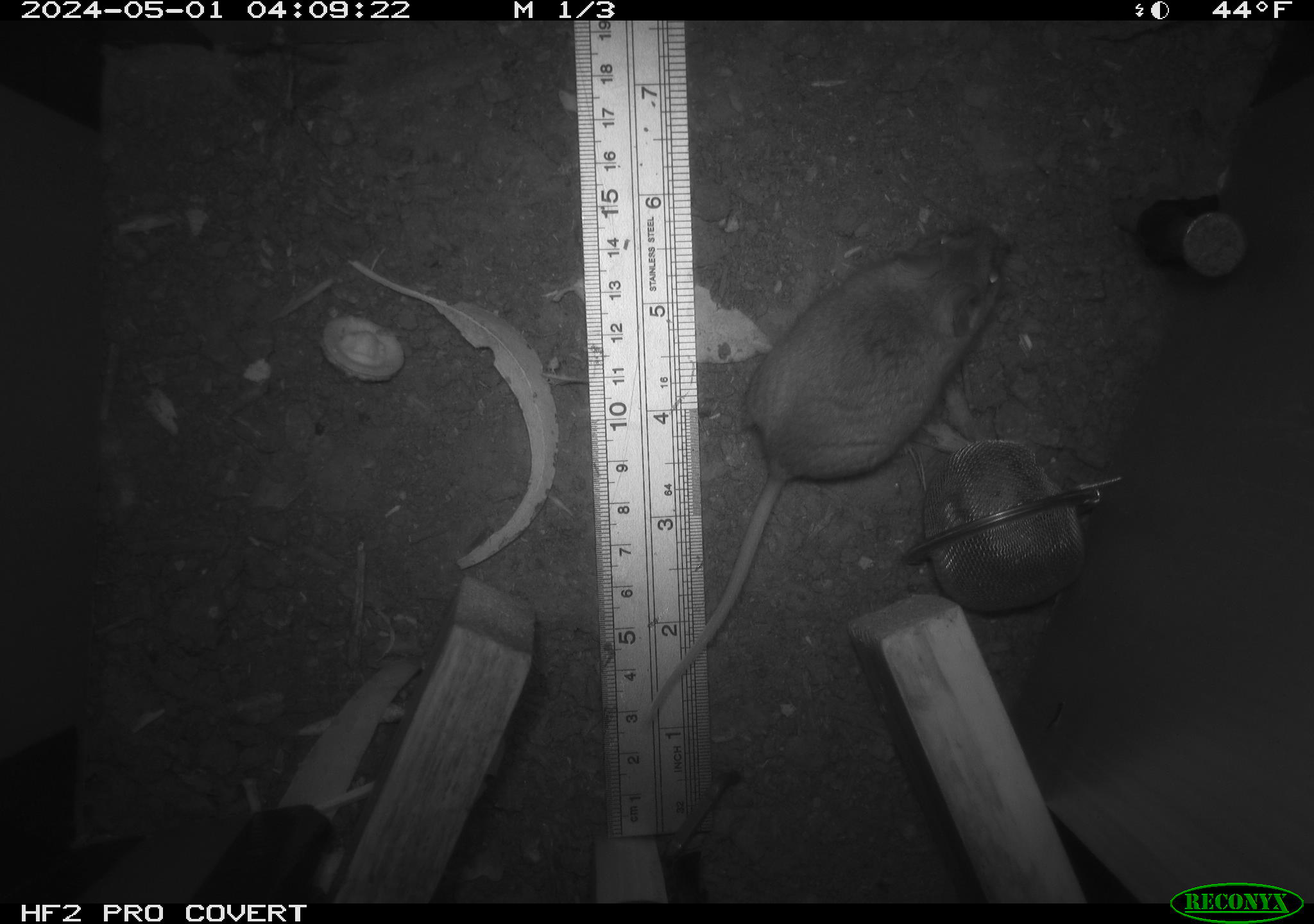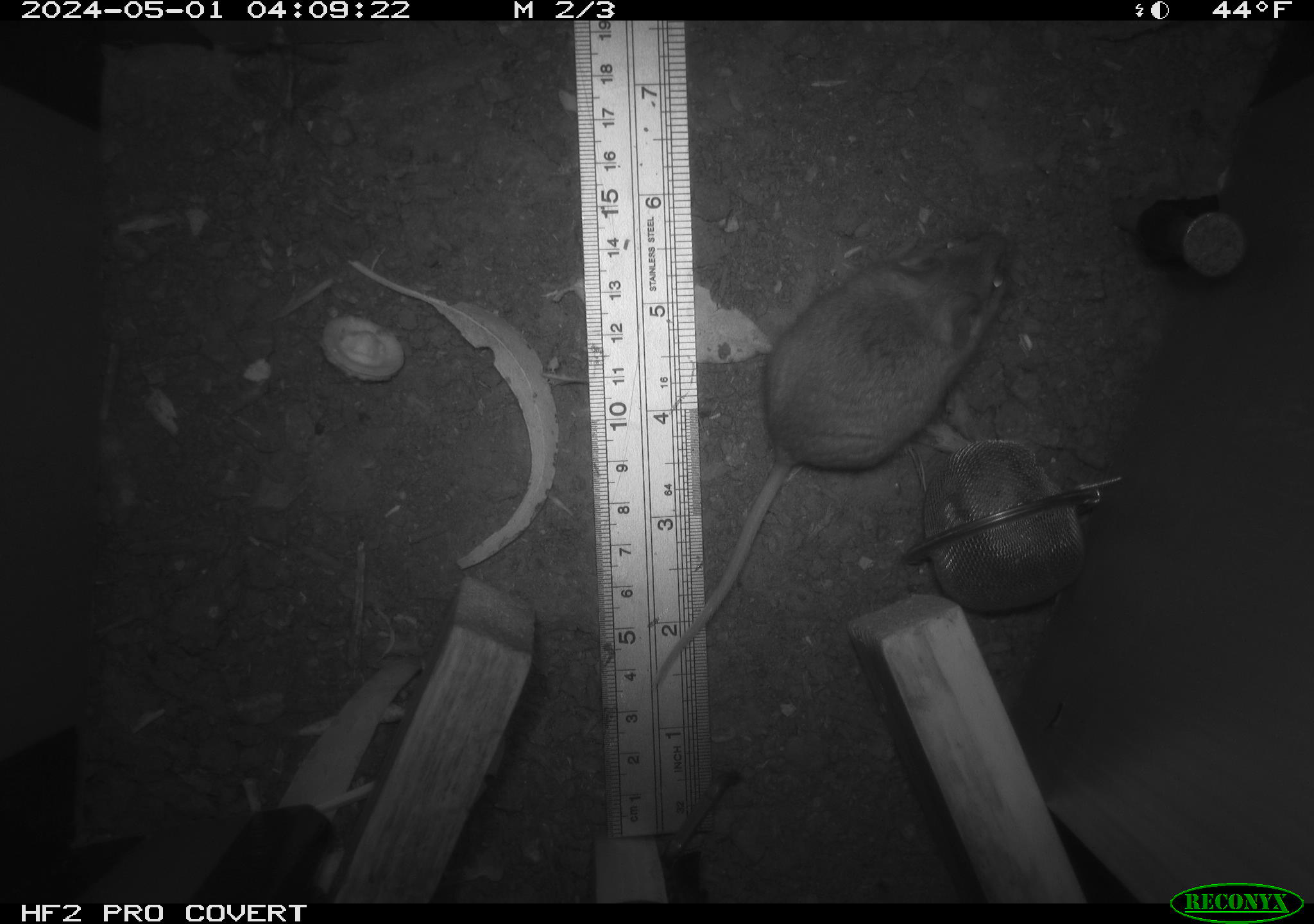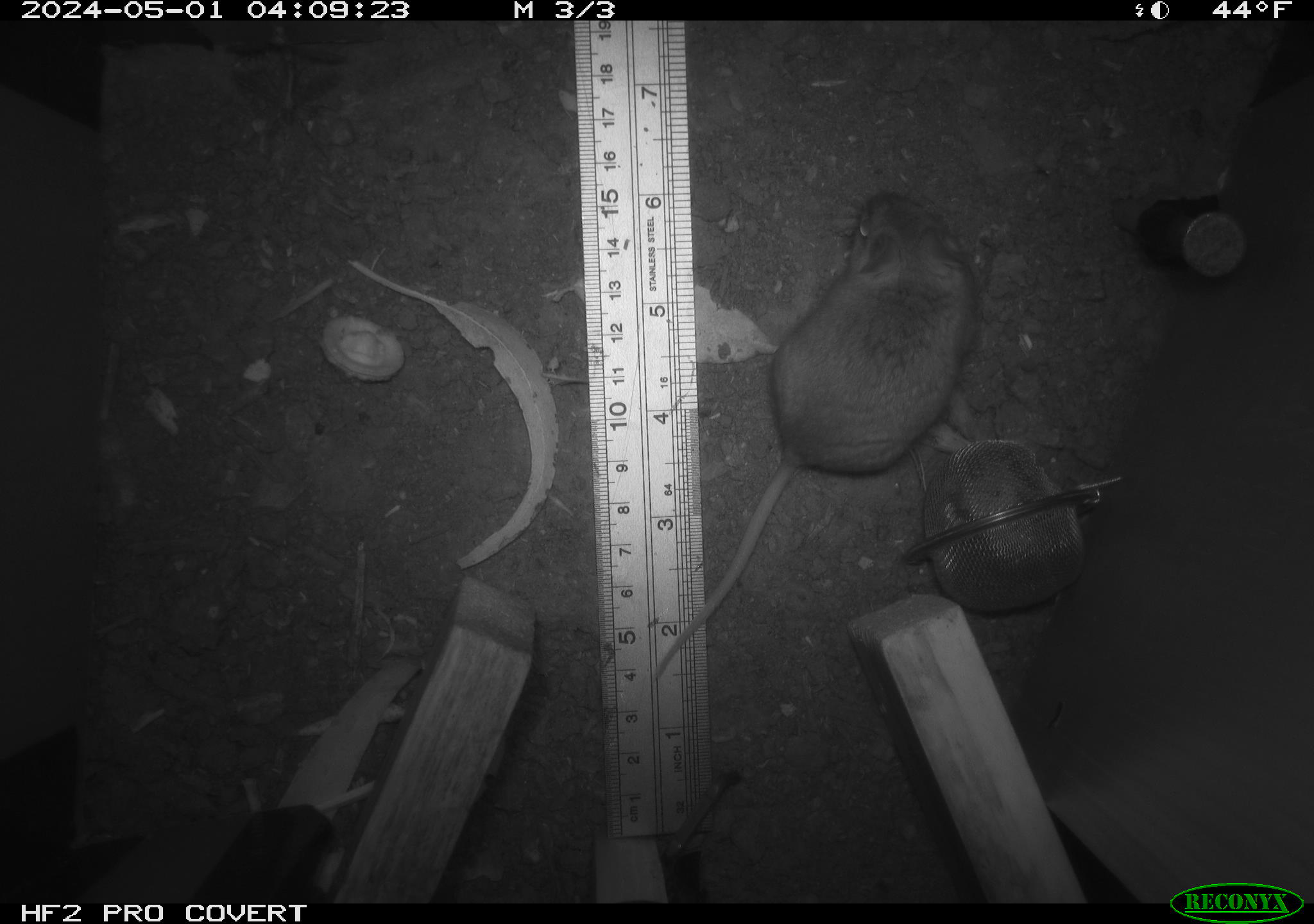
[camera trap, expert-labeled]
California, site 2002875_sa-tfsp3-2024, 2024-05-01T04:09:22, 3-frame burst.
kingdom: Animalia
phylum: Chordata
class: Mammalia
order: Rodentia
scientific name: Rodentia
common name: mouse species